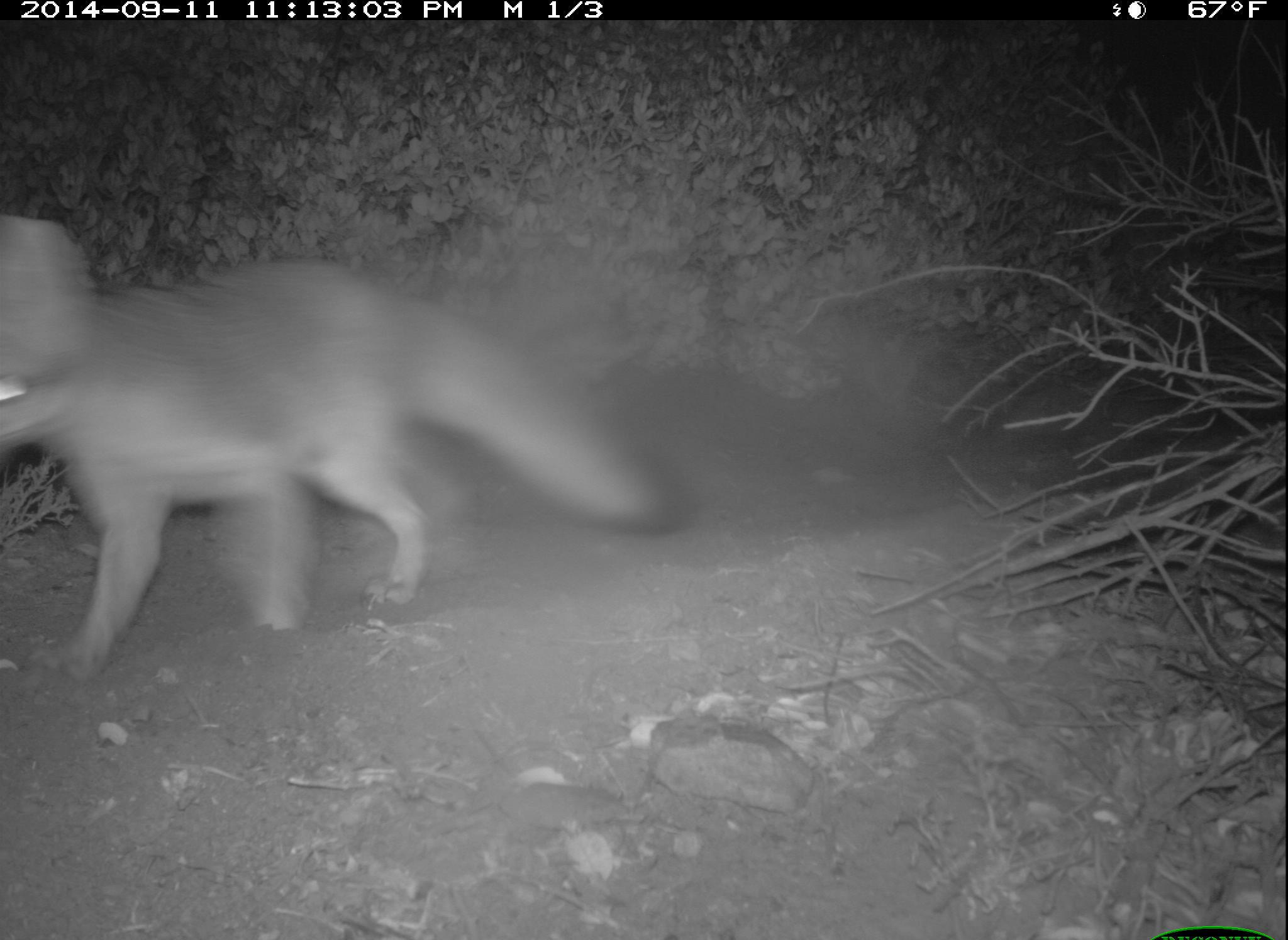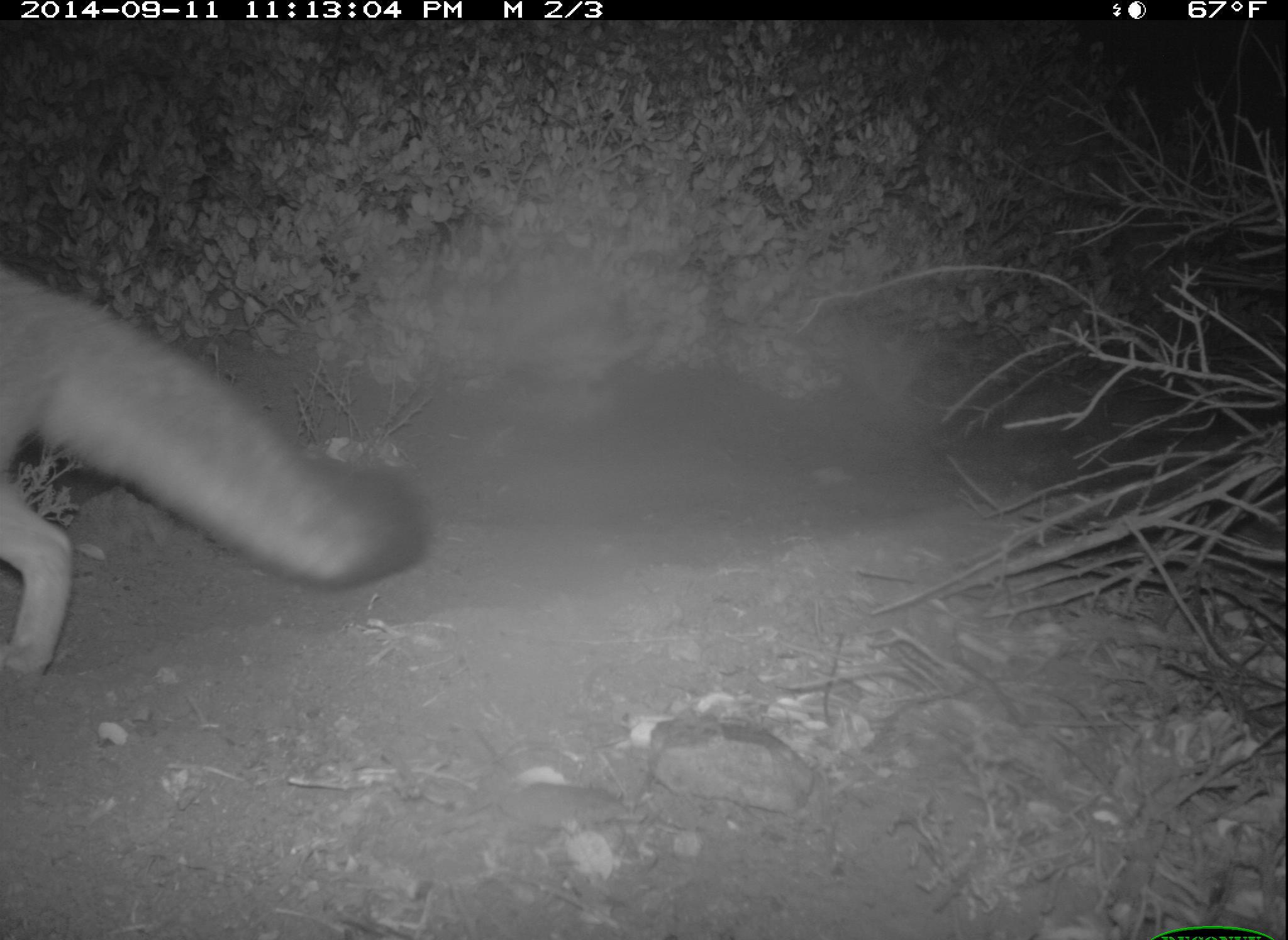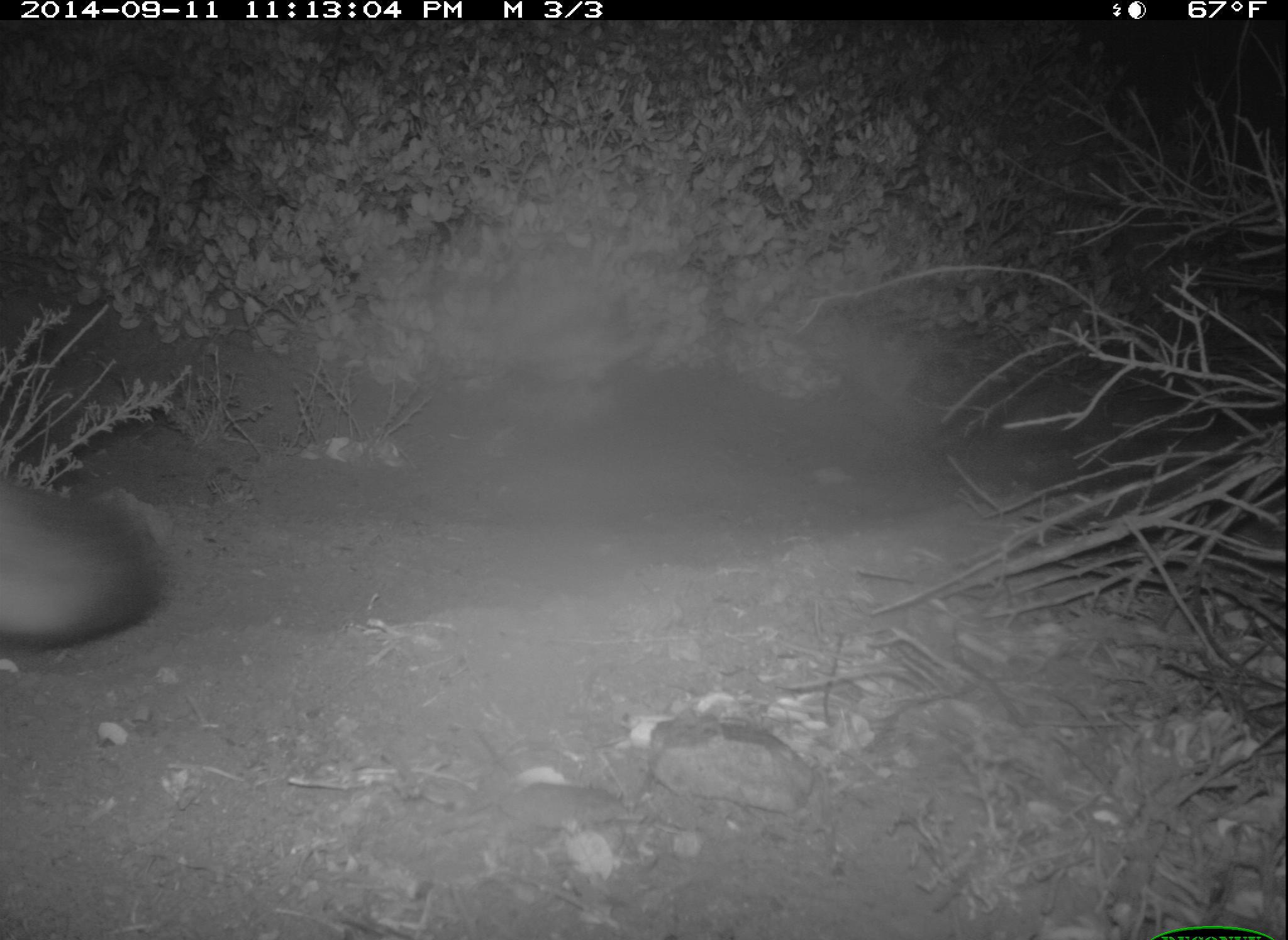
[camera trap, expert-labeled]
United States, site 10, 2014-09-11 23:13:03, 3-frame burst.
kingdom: Animalia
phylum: Chordata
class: Mammalia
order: Carnivora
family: Canidae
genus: Urocyon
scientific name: Urocyon cinereoargenteus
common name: gray fox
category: fox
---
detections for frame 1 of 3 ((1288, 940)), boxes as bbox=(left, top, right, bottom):
fox: bbox=(0, 214, 687, 680)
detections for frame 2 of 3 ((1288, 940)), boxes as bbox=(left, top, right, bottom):
fox: bbox=(0, 272, 433, 677)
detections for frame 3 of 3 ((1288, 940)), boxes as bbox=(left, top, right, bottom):
fox: bbox=(0, 483, 163, 650)